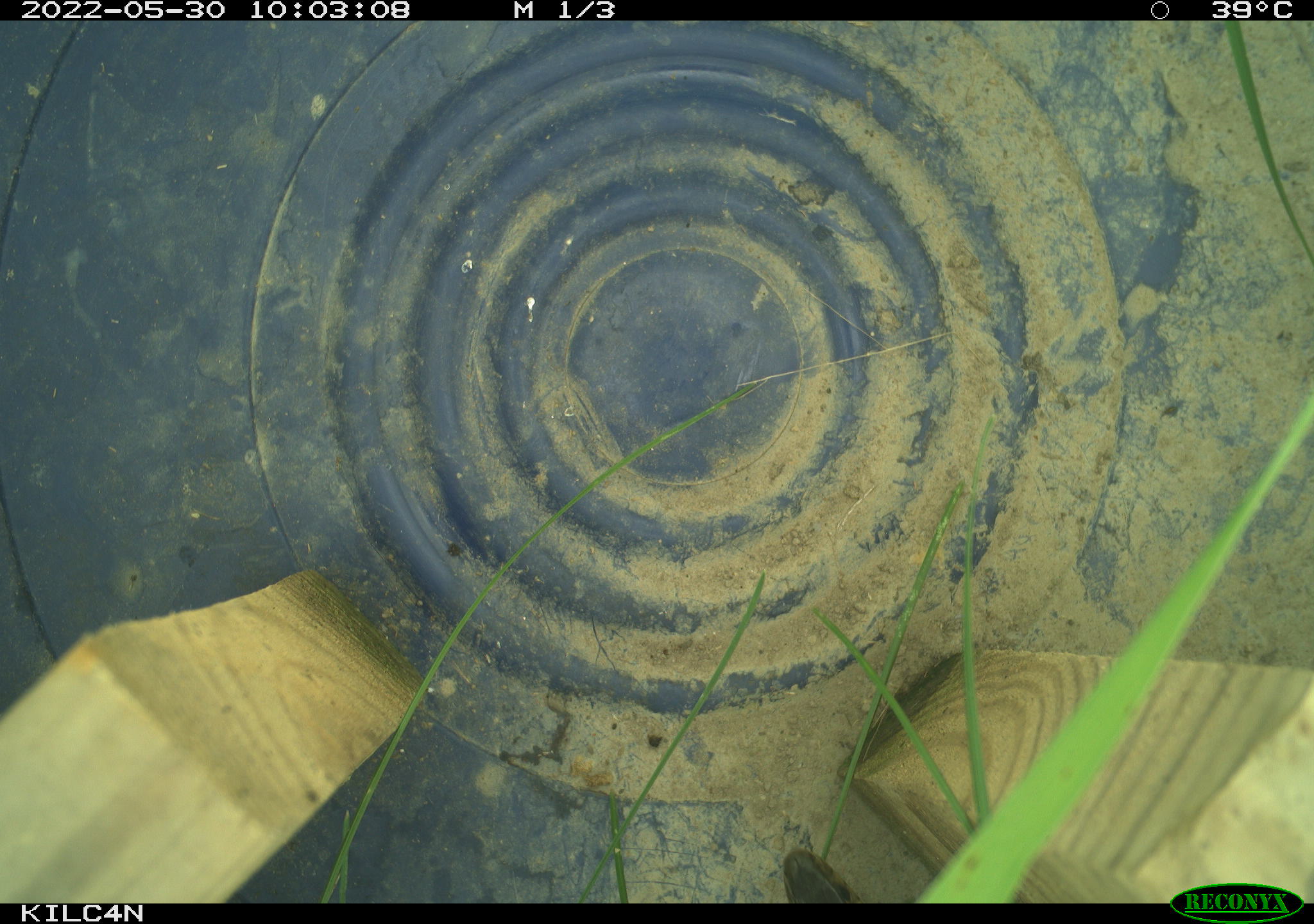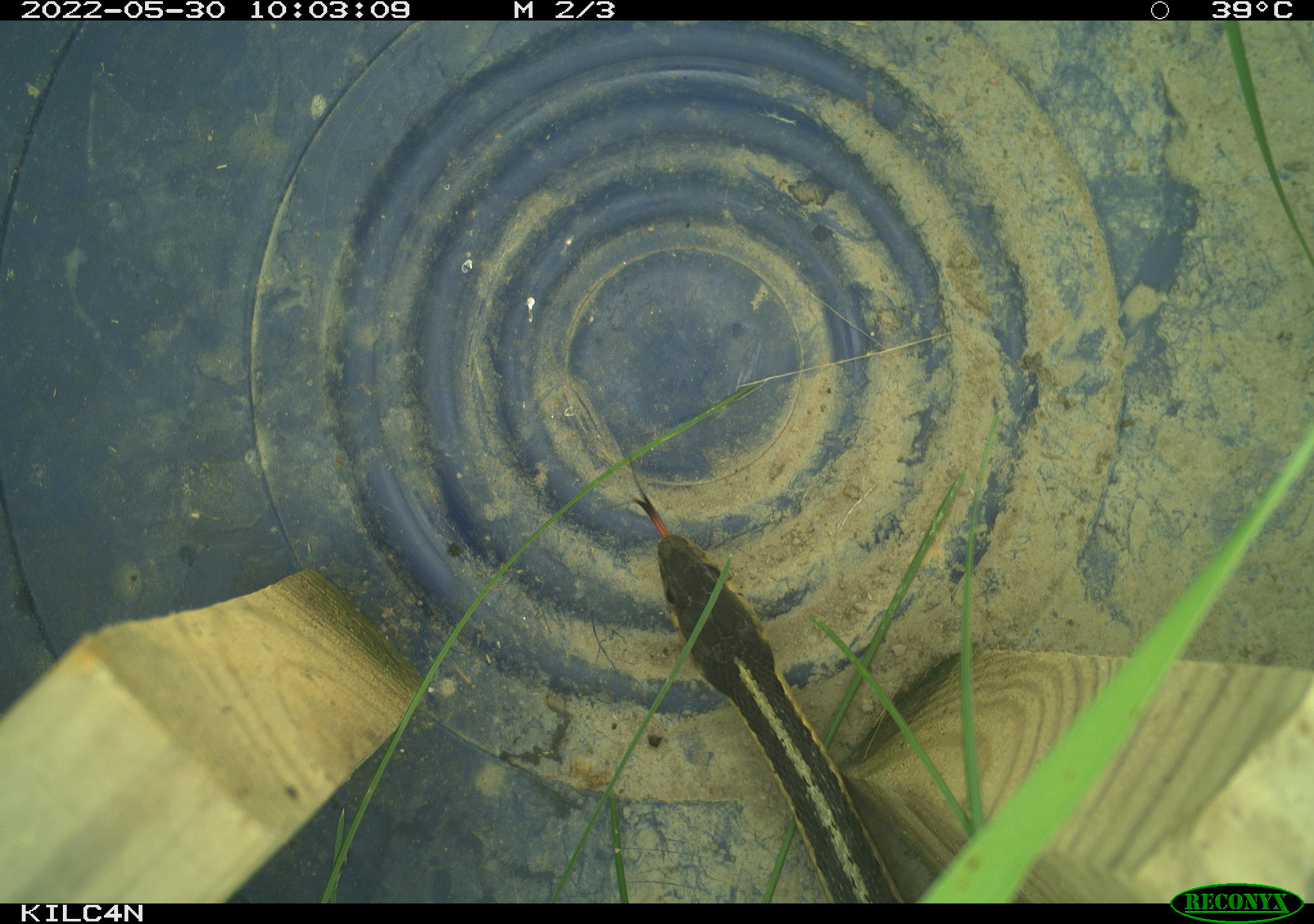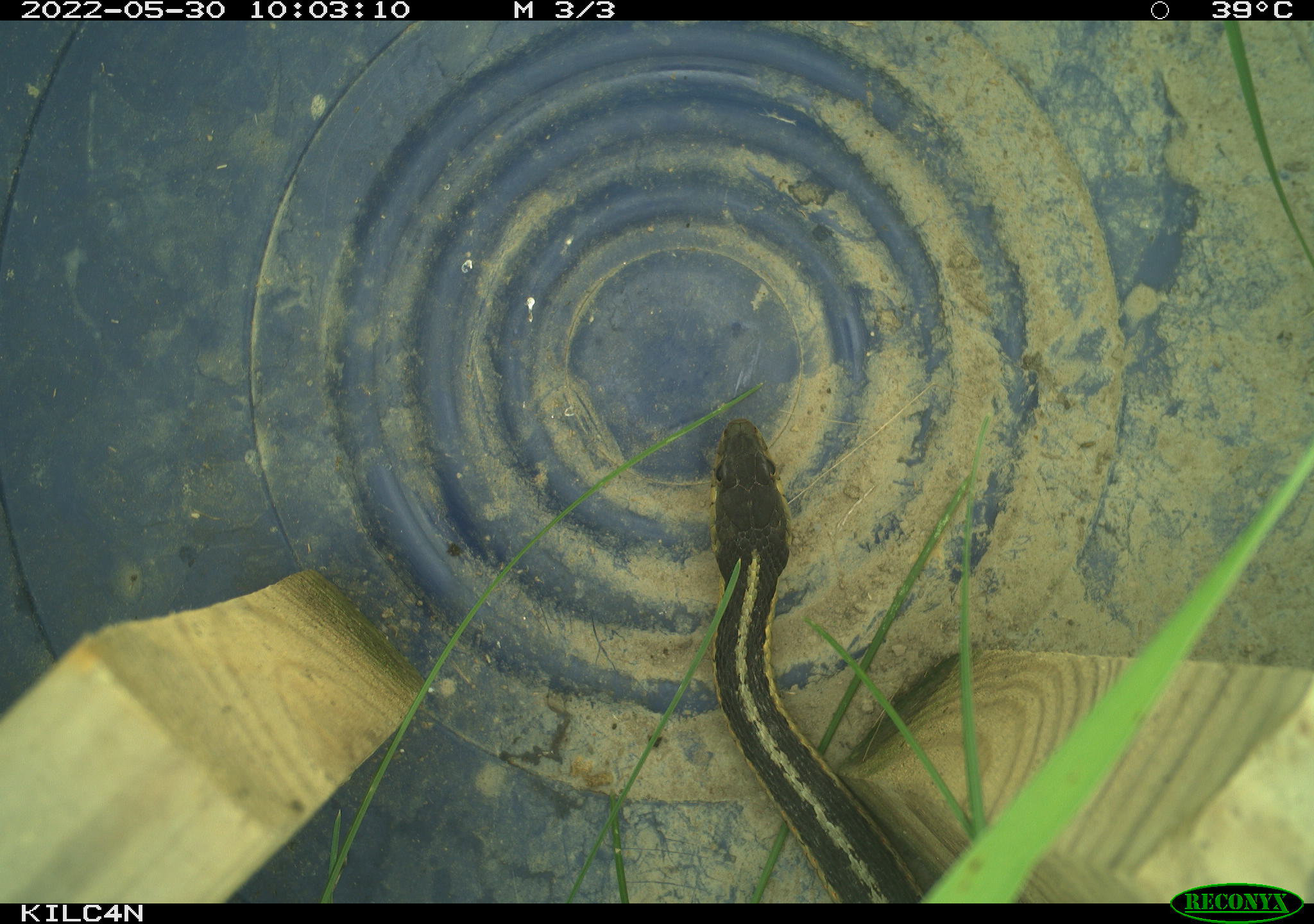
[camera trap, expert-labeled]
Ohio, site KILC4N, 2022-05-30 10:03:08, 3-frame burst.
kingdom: Animalia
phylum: Chordata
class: Reptilia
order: Squamata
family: Colubridae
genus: Thamnophis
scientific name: Thamnophis sirtalis sirtalis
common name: eastern gartersnake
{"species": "eastern gartersnake (Thamnophis sirtalis sirtalis)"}